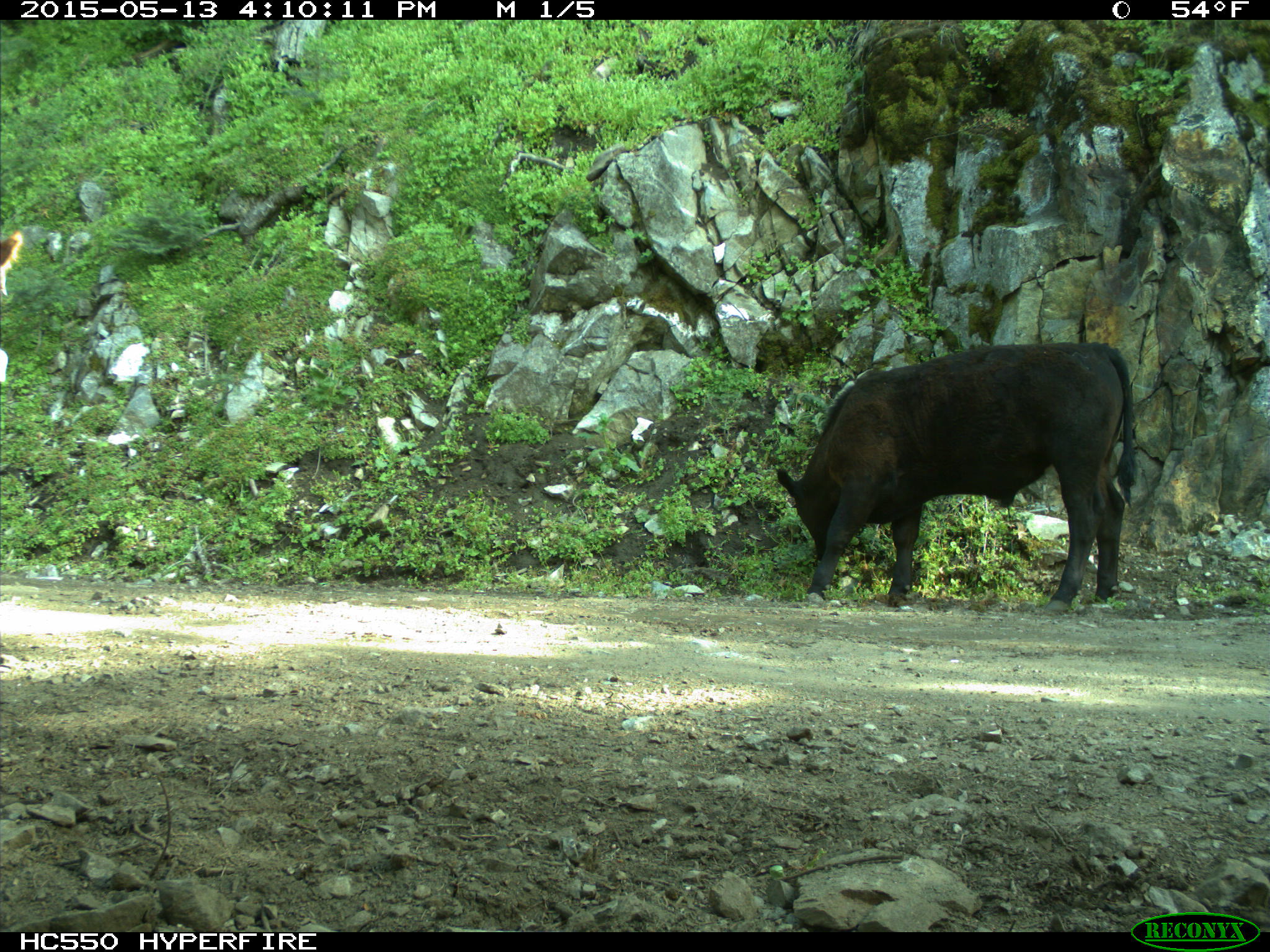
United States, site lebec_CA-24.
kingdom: Animalia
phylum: Chordata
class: Mammalia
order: Artiodactyla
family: Bovidae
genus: Bos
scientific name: Bos taurus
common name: domestic cow